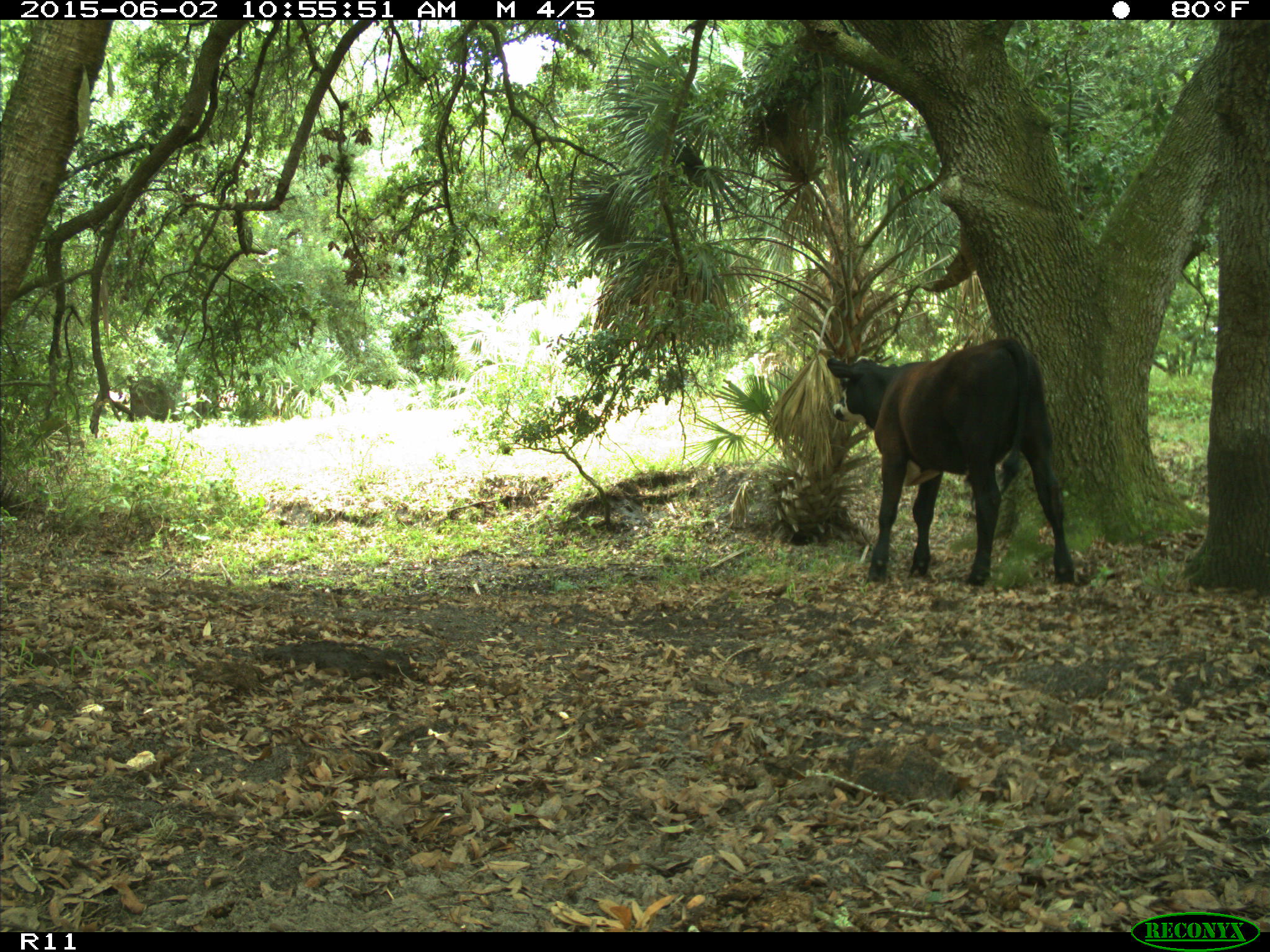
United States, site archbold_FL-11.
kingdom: Animalia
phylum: Chordata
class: Mammalia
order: Artiodactyla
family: Bovidae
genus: Bos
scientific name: Bos taurus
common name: domestic cow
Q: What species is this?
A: Bos taurus (domestic cow).